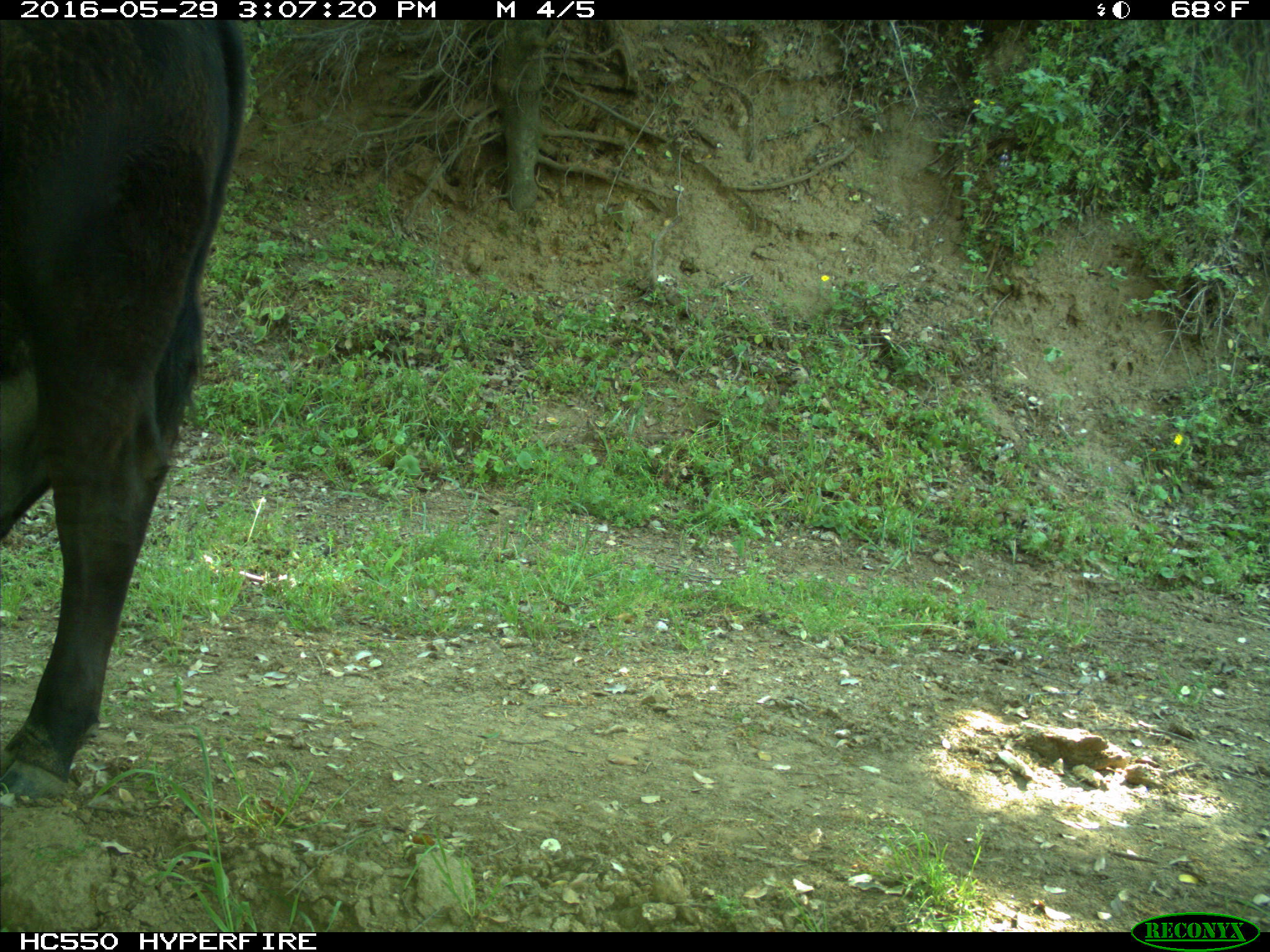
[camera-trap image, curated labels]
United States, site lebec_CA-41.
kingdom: Animalia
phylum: Chordata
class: Mammalia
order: Artiodactyla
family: Bovidae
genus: Bos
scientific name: Bos taurus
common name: domestic cow